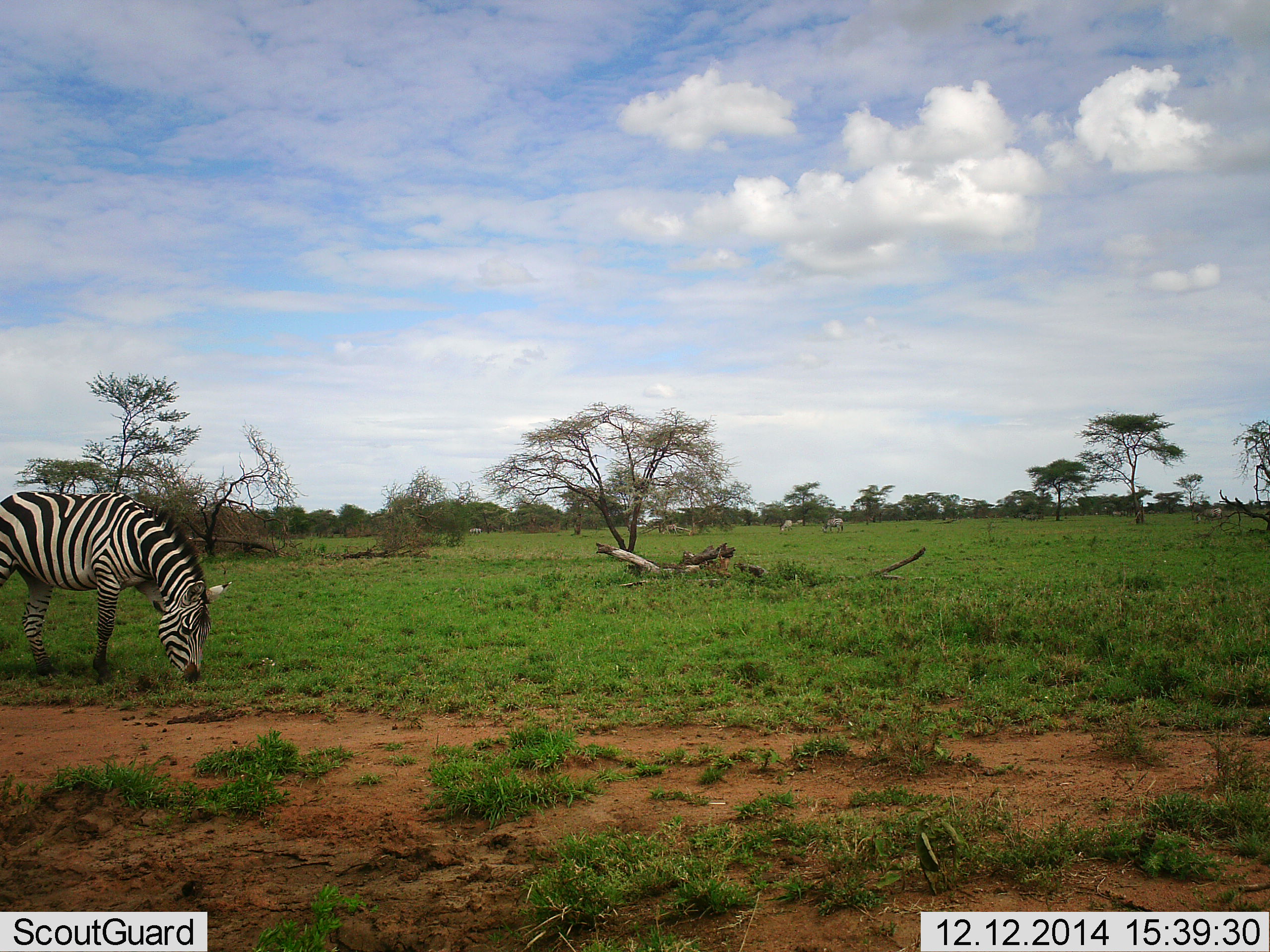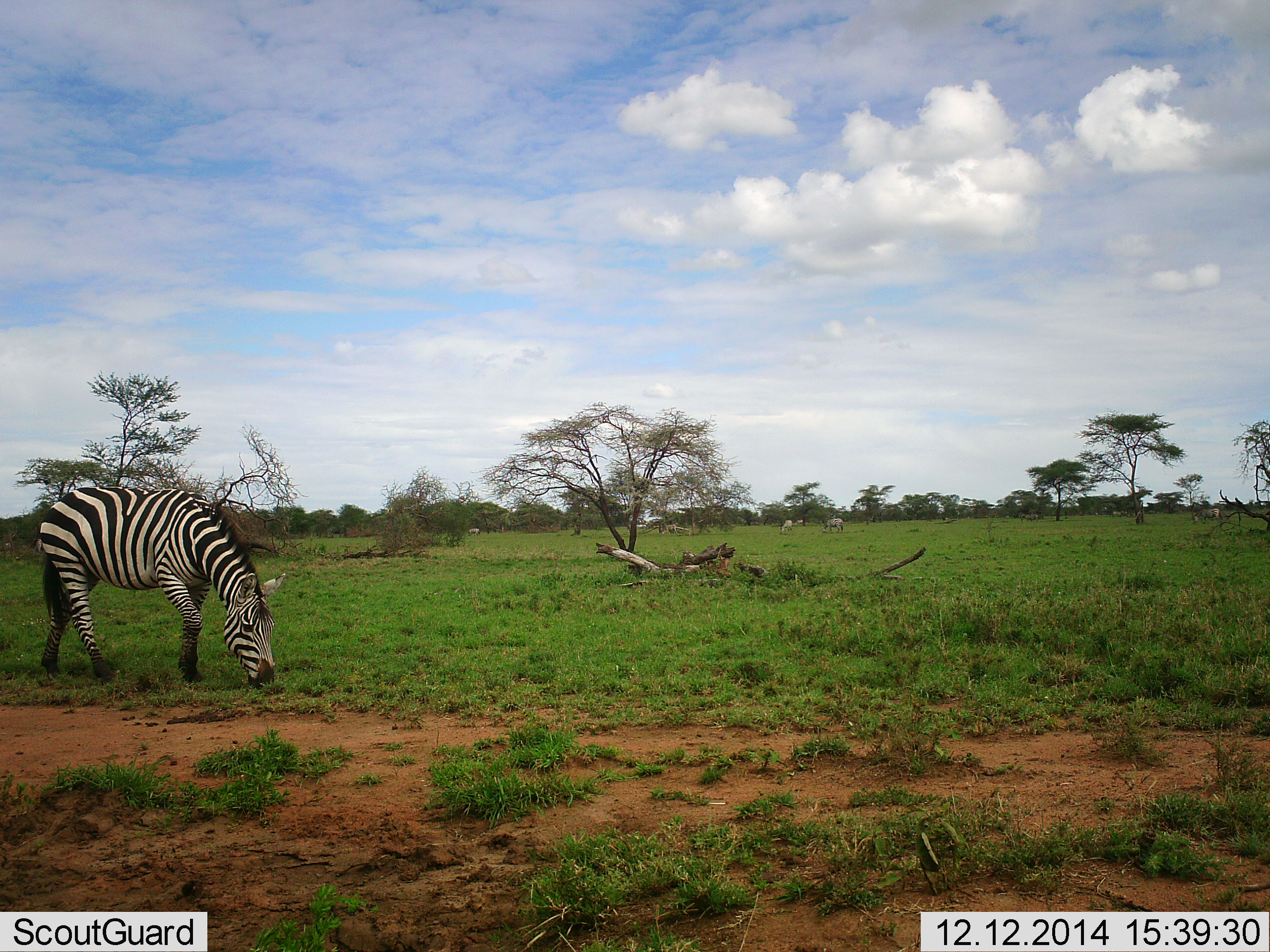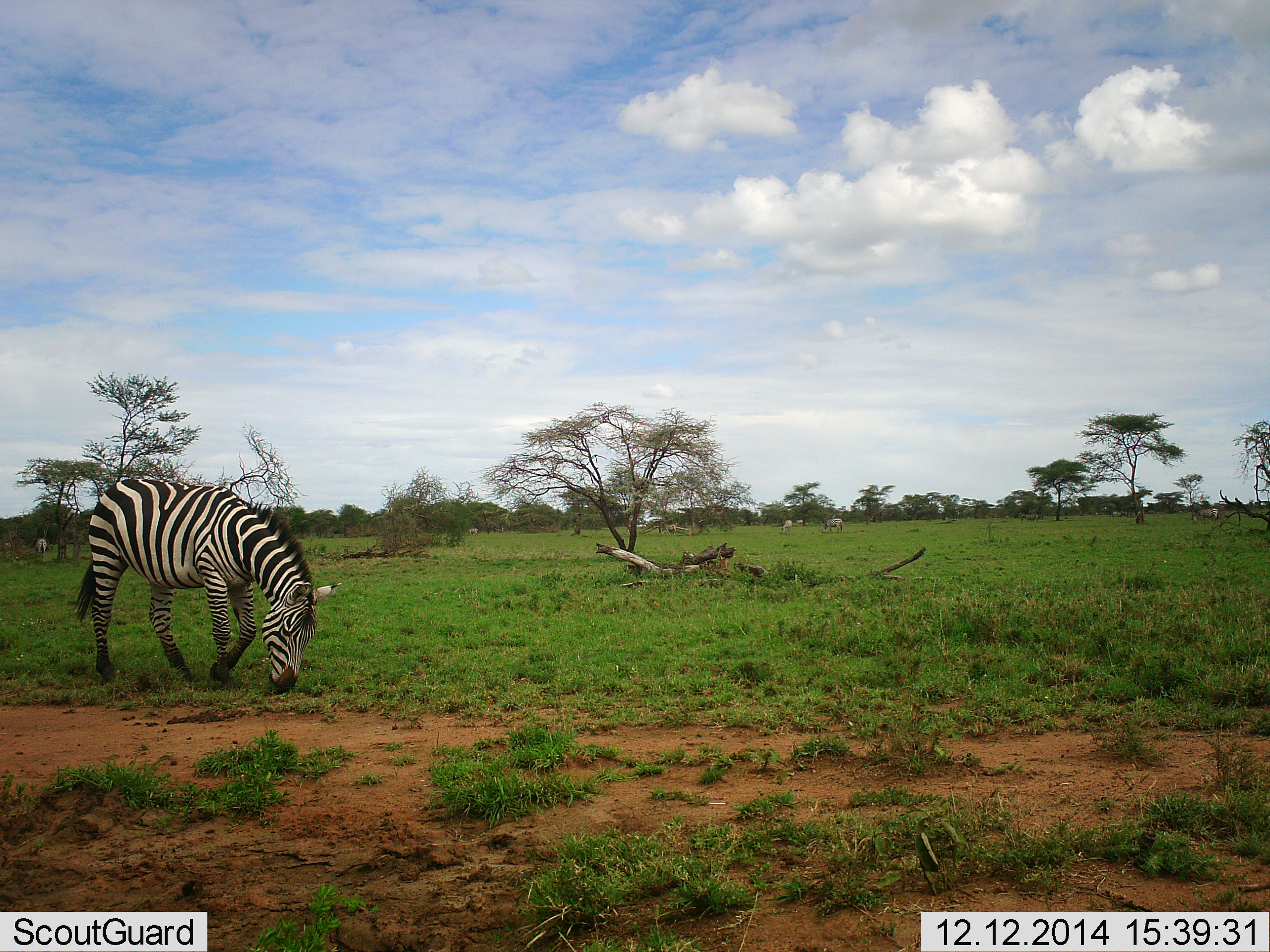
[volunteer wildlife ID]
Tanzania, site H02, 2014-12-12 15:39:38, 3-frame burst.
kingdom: Animalia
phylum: Chordata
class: Mammalia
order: Perissodactyla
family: Equidae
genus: Equus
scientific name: Equus quagga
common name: plains zebra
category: zebra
Zebra (plains zebra) (Equus quagga), count 1. Behavior (volunteer vote fractions): standing 10%, resting 0%, moving 40%, interacting 0%. Young present (vote fraction): 0%. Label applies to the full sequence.